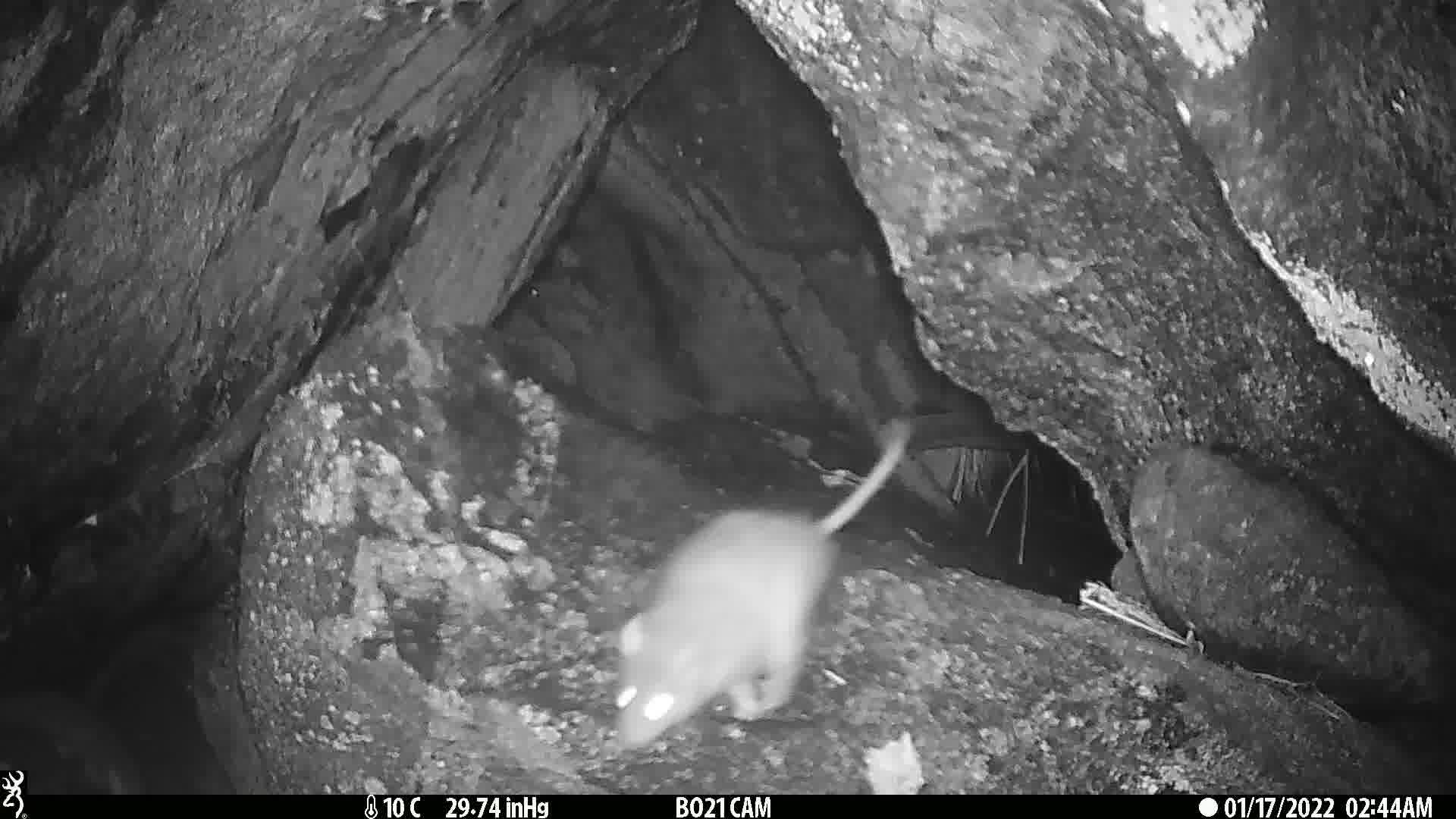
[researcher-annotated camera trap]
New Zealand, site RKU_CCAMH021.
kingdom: Animalia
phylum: Chordata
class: Mammalia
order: Rodentia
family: Muridae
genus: Rattus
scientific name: Rattus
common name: rat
Rat (Rattus).